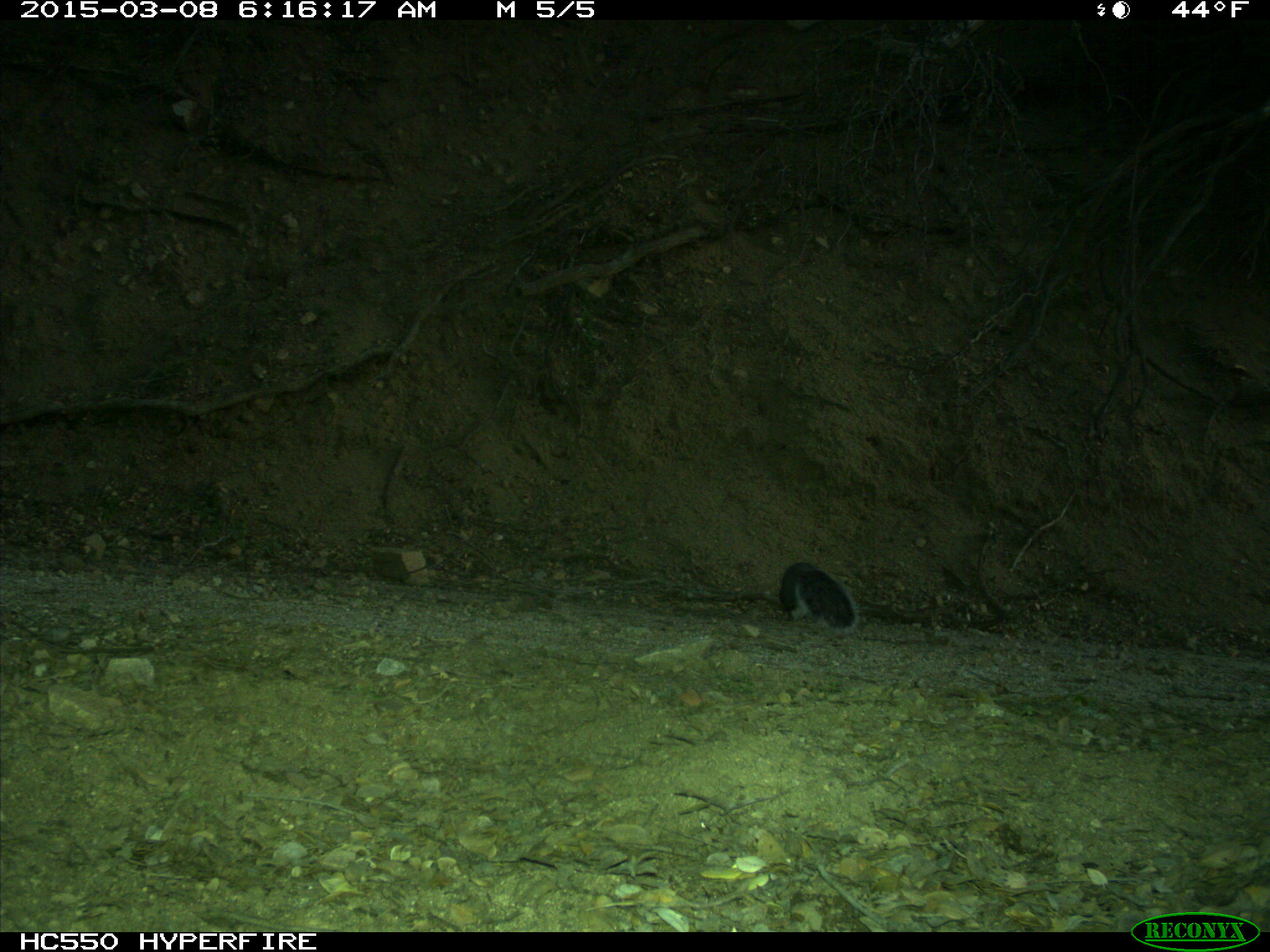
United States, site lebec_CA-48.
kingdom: Animalia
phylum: Chordata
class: Mammalia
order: Rodentia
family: Sciuridae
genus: Sciurus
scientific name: Sciurus carolinensis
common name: eastern gray squirrel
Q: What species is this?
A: Sciurus carolinensis (eastern gray squirrel).